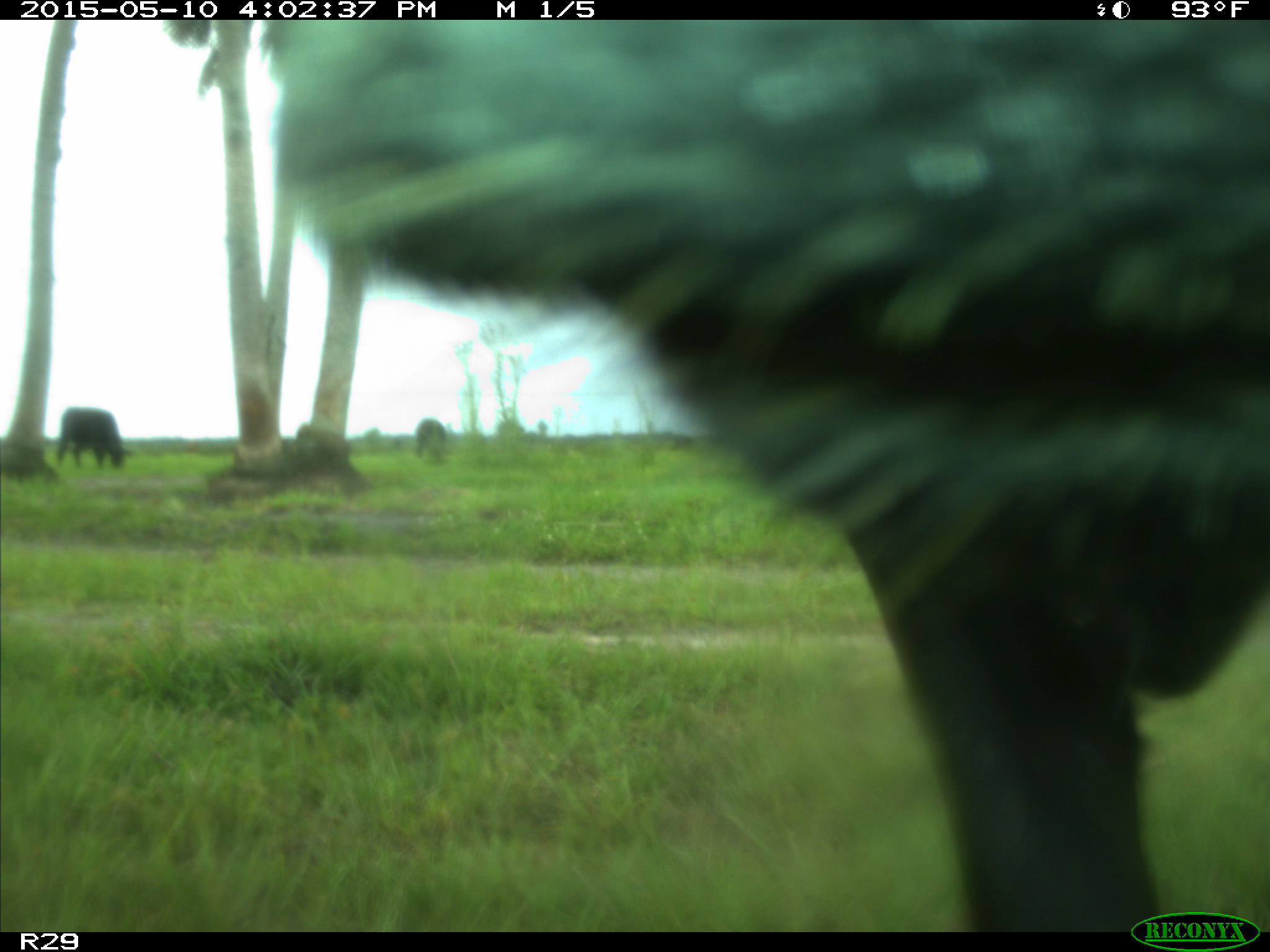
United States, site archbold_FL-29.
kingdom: Animalia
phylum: Chordata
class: Mammalia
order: Artiodactyla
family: Bovidae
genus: Bos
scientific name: Bos taurus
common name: domestic cow